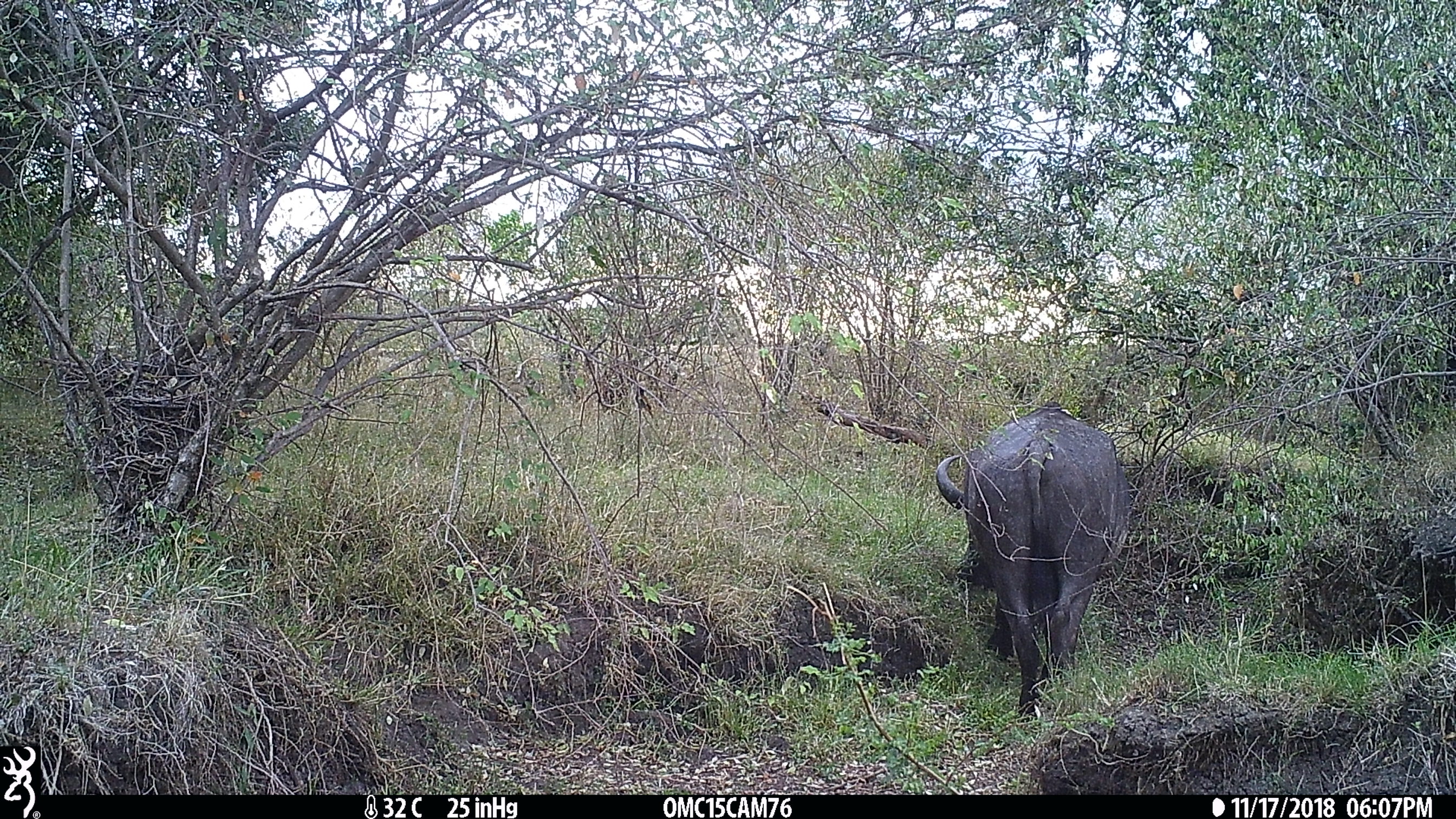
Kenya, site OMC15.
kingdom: Animalia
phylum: Chordata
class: Mammalia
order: Artiodactyla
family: Bovidae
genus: Syncerus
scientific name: Syncerus caffer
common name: buffalo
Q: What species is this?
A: Buffalo (Syncerus caffer).